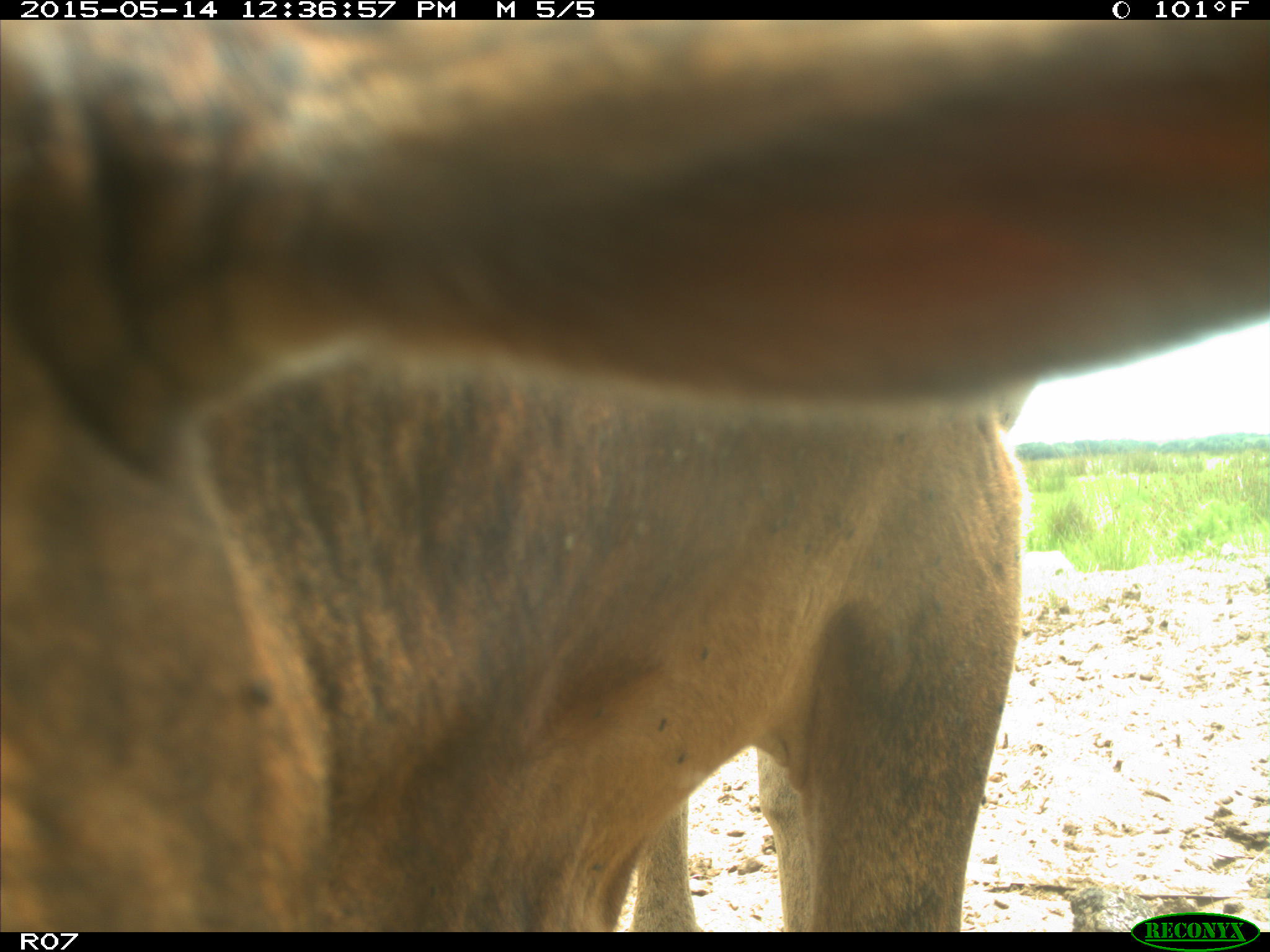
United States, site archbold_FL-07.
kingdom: Animalia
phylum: Chordata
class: Mammalia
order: Artiodactyla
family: Bovidae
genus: Bos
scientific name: Bos taurus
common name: domestic cow